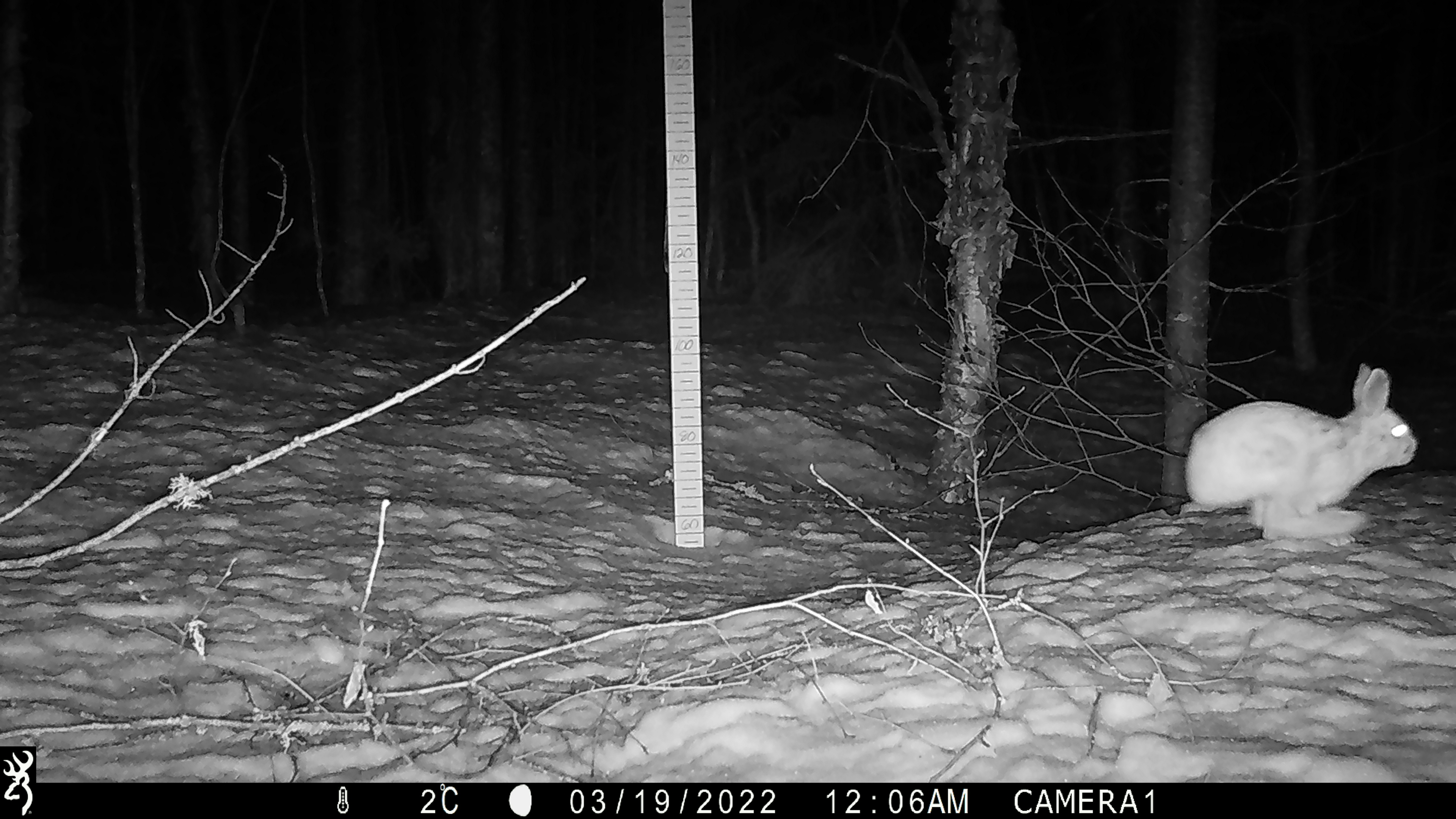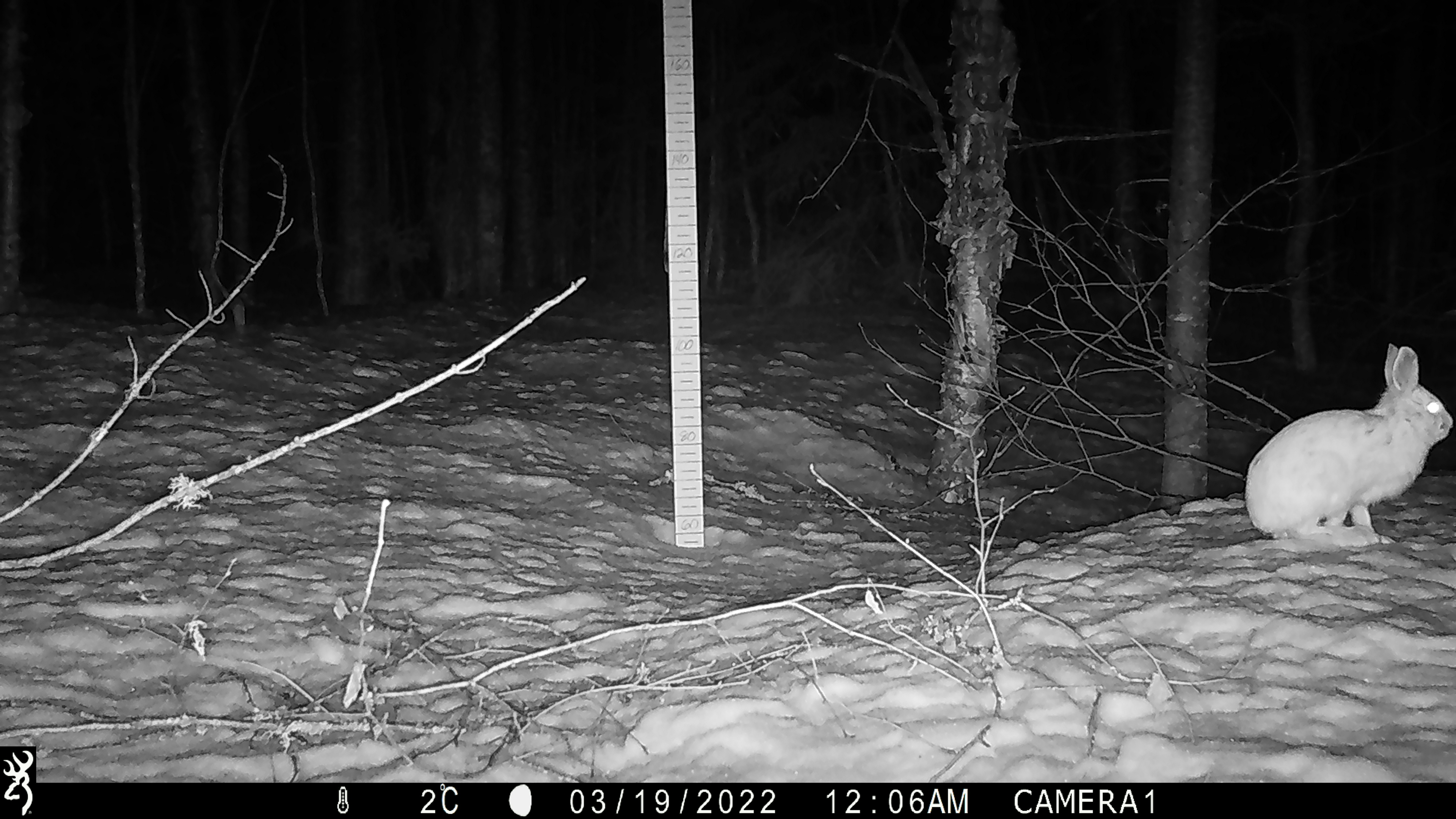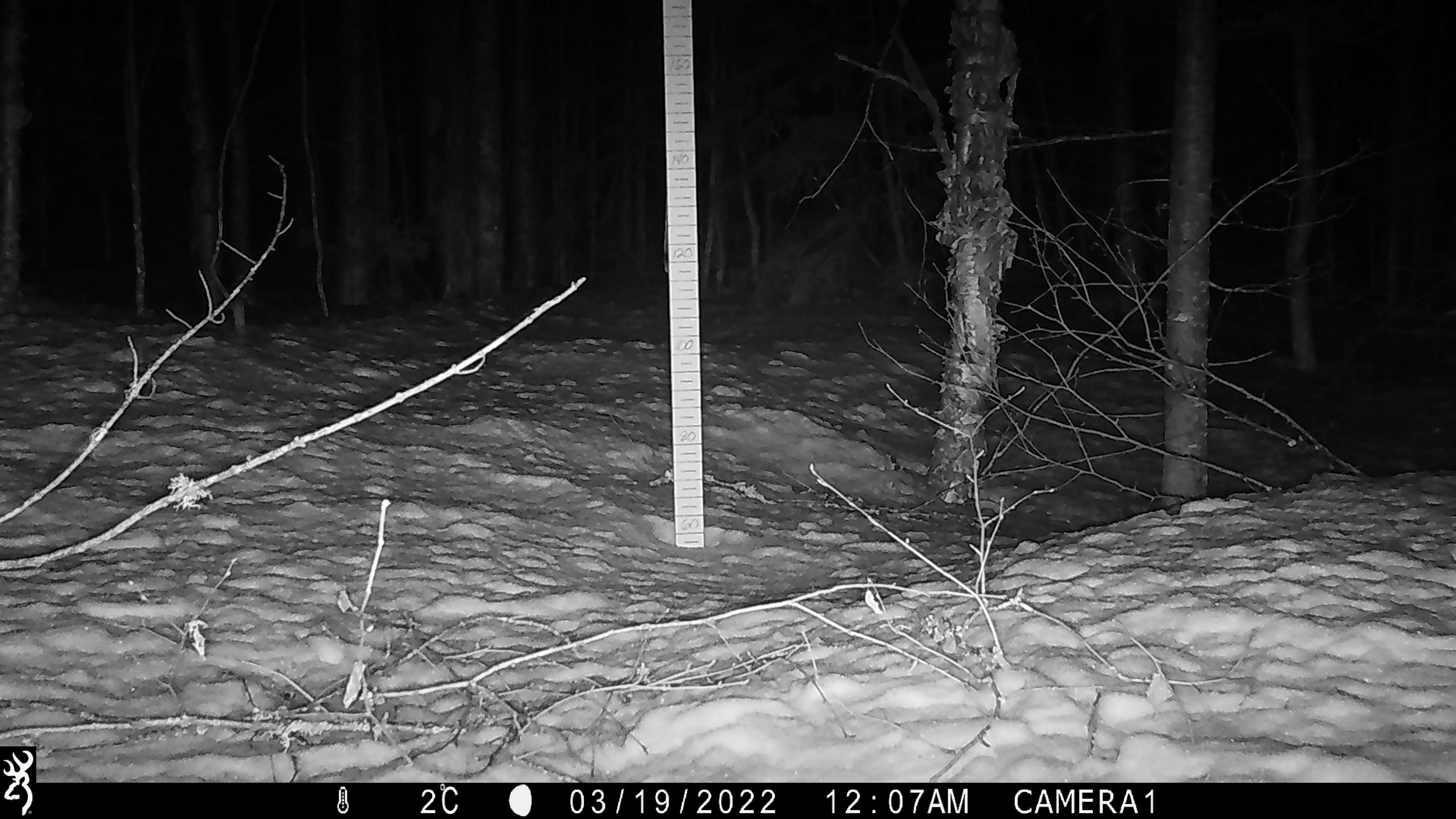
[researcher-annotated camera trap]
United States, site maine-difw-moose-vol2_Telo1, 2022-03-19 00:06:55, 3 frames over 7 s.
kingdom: Animalia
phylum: Chordata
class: Mammalia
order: Lagomorpha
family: Leporidae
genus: Lepus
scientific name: Lepus americanus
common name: snowshoe hare